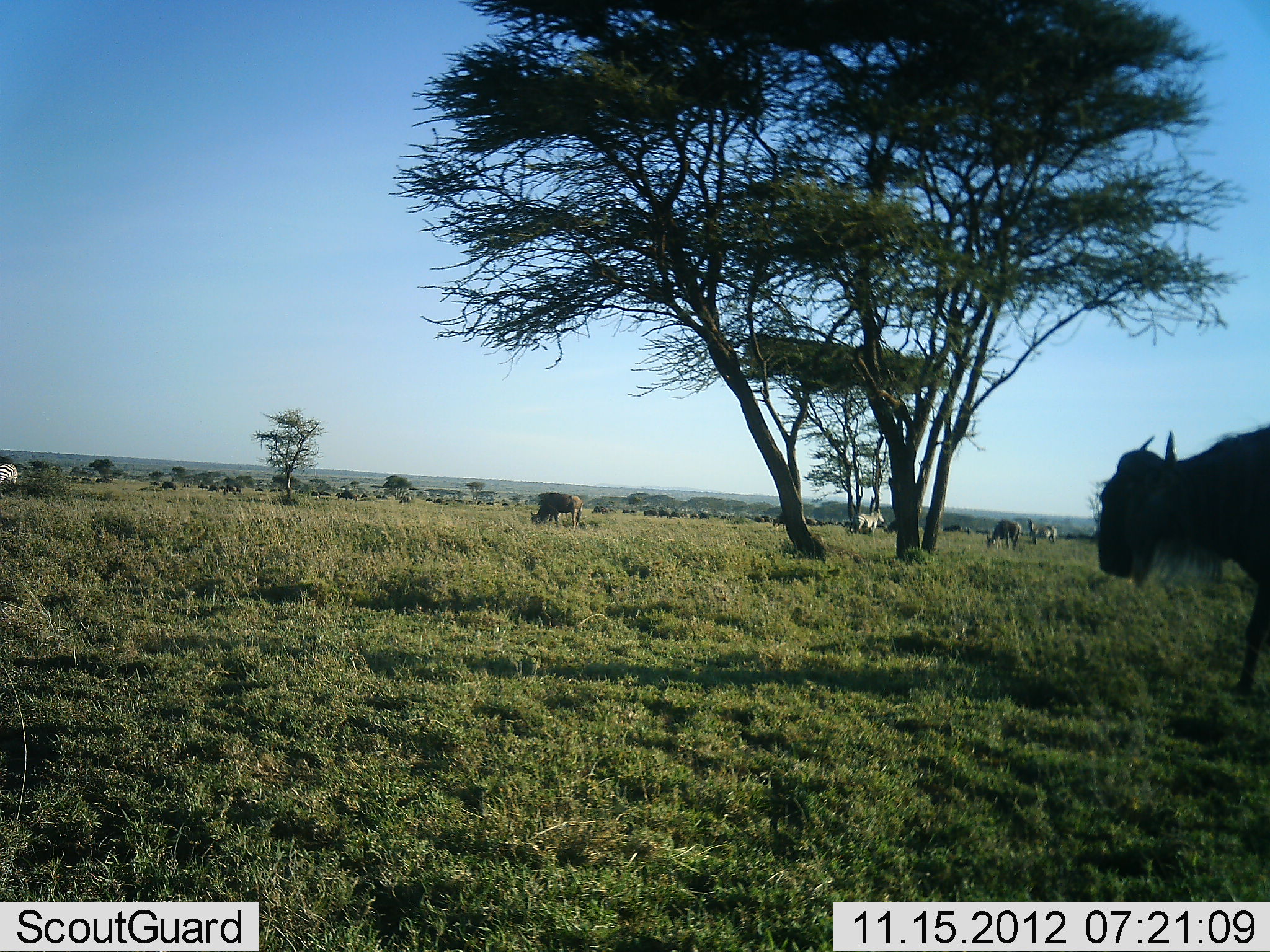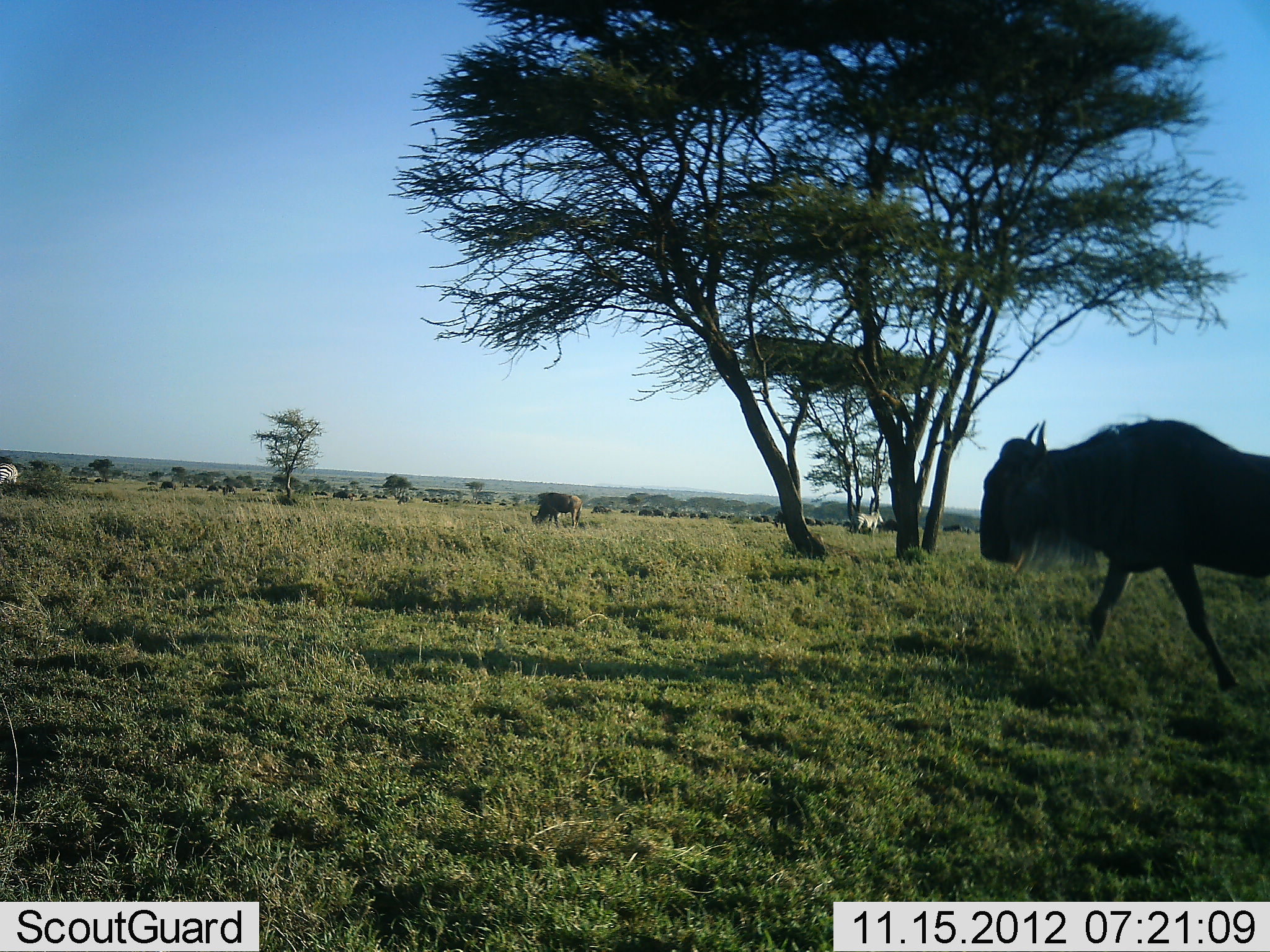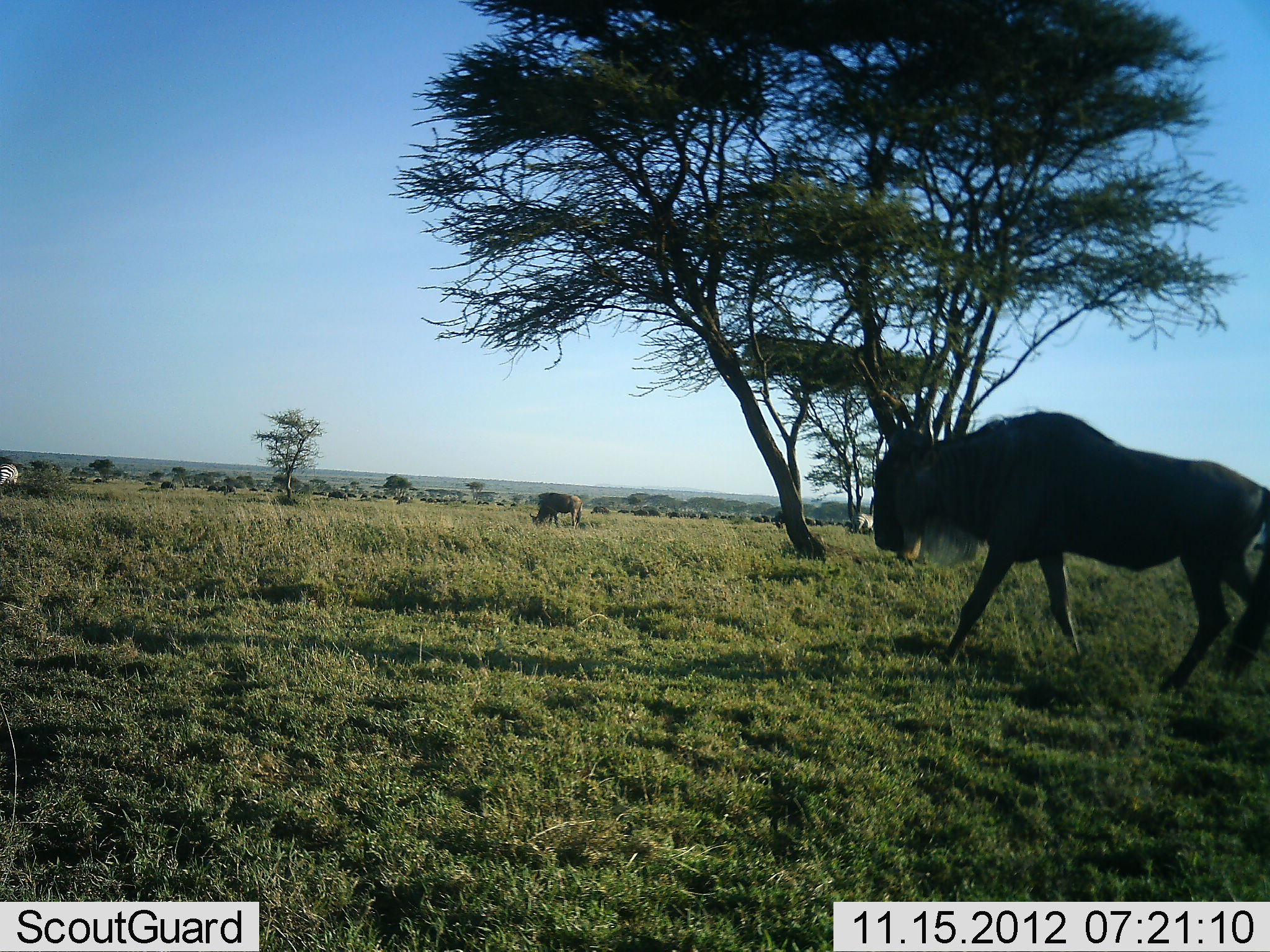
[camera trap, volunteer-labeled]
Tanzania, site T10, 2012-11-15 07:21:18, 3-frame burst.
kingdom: Animalia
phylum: Chordata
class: Mammalia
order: Artiodactyla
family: Bovidae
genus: Connochaetes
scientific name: Connochaetes taurinus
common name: blue wildebeest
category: wildebeest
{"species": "wildebeest (blue wildebeest) (Connochaetes taurinus)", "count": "11-50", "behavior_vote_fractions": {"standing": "25%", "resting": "0%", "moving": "88%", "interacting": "0%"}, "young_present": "0%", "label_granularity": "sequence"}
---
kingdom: Animalia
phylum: Chordata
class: Mammalia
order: Perissodactyla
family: Equidae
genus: Equus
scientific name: Equus quagga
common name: plains zebra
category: zebra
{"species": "zebra (plains zebra) (Equus quagga)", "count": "2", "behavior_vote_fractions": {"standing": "91%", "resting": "0%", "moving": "0%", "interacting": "0%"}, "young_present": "0%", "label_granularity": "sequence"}